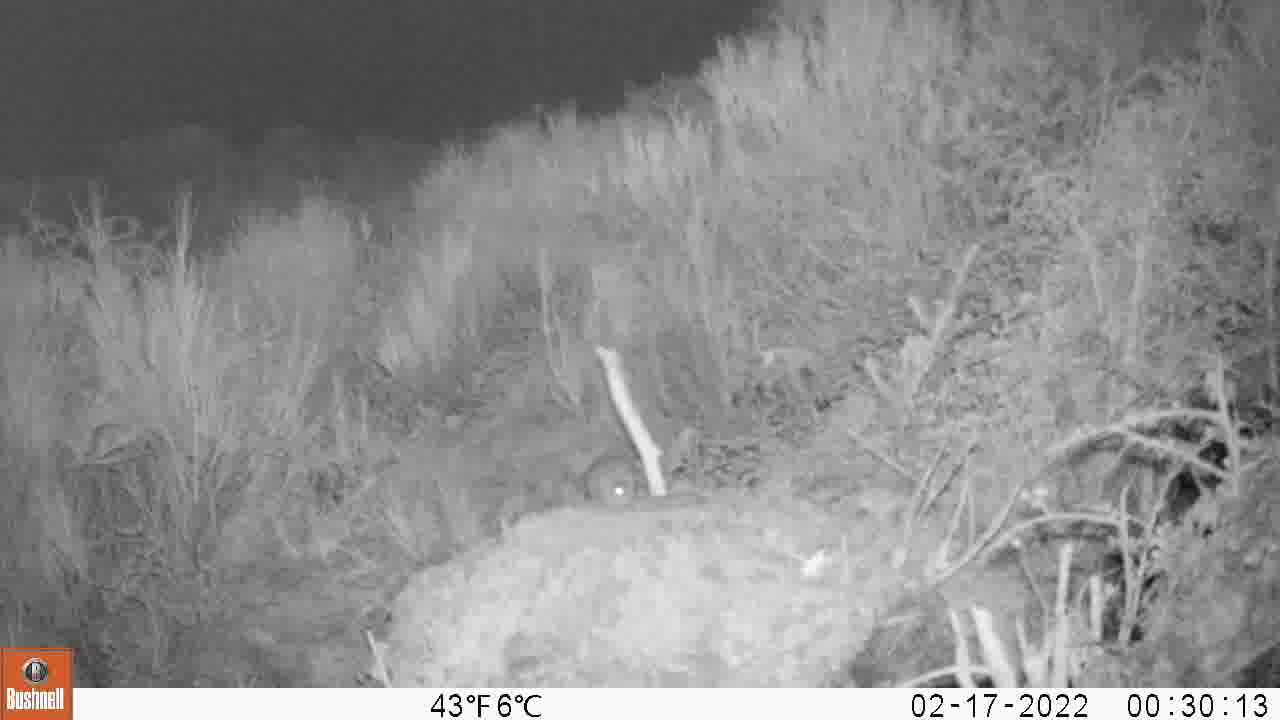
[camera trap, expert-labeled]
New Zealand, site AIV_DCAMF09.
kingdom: Animalia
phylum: Chordata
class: Mammalia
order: Rodentia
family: Muridae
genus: Mus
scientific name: Mus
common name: mouse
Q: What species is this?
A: Mouse (Mus).